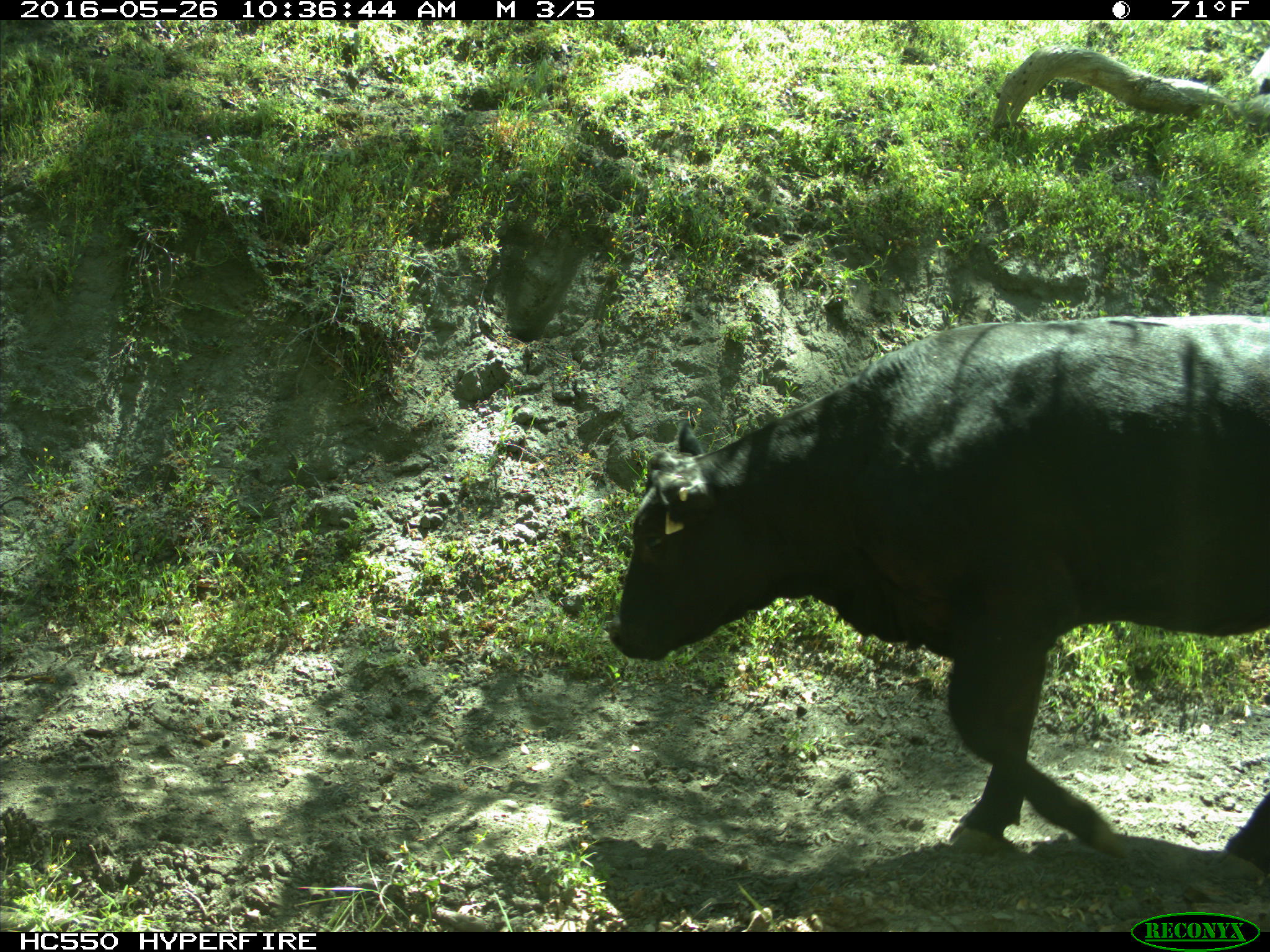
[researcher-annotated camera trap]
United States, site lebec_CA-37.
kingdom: Animalia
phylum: Chordata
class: Mammalia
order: Artiodactyla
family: Bovidae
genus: Bos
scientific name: Bos taurus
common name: domestic cow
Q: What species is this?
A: Bos taurus (domestic cow).